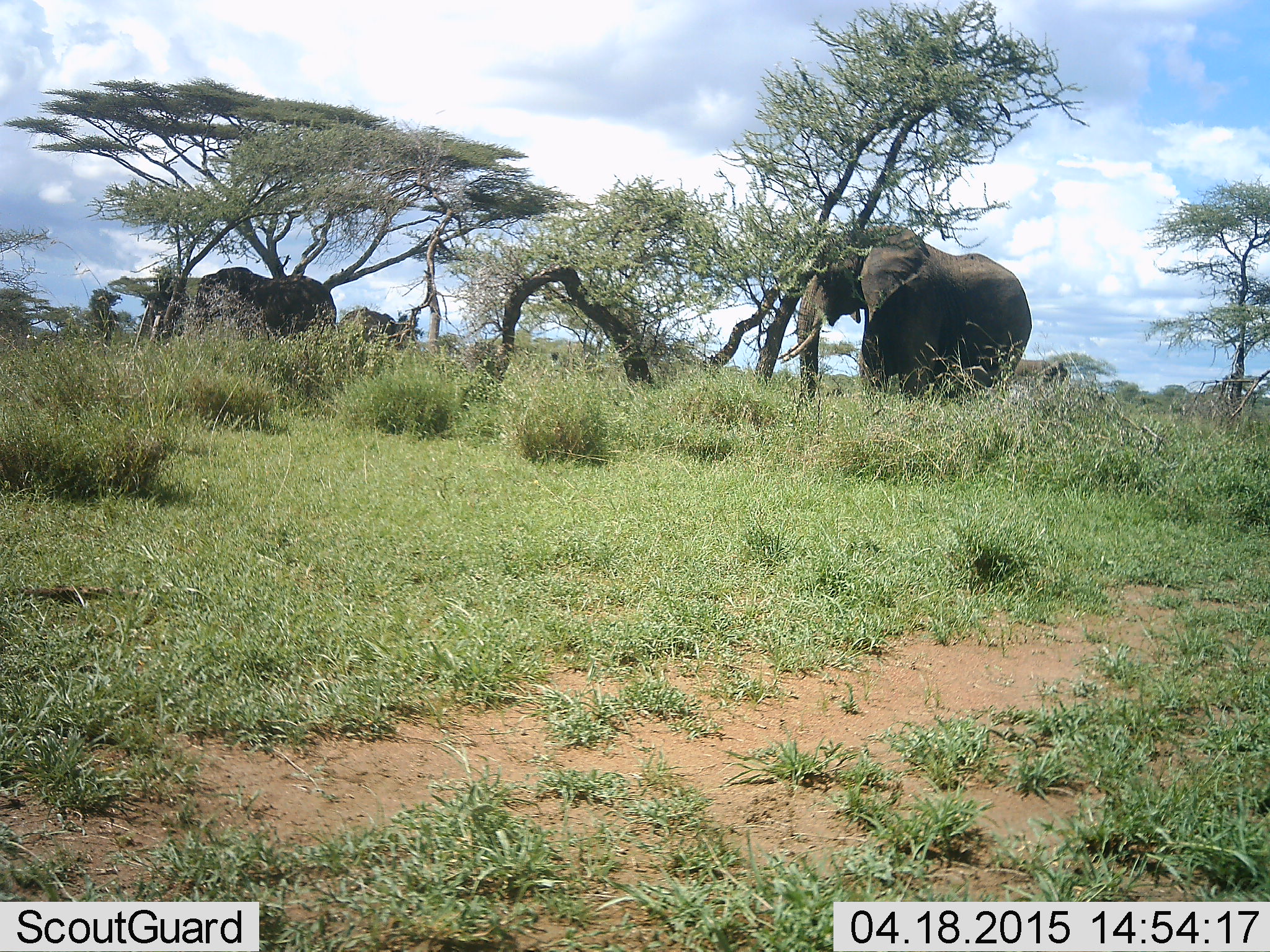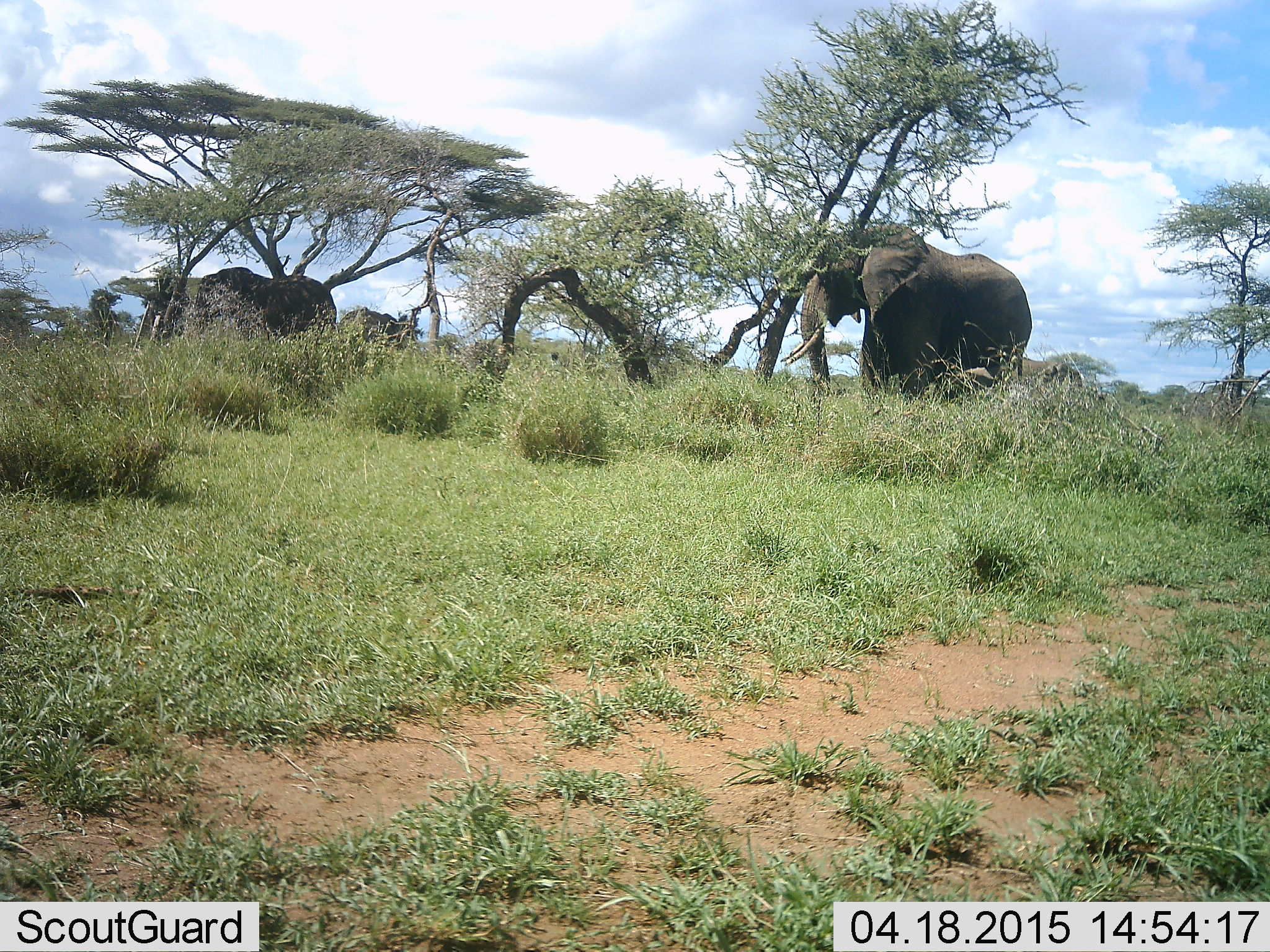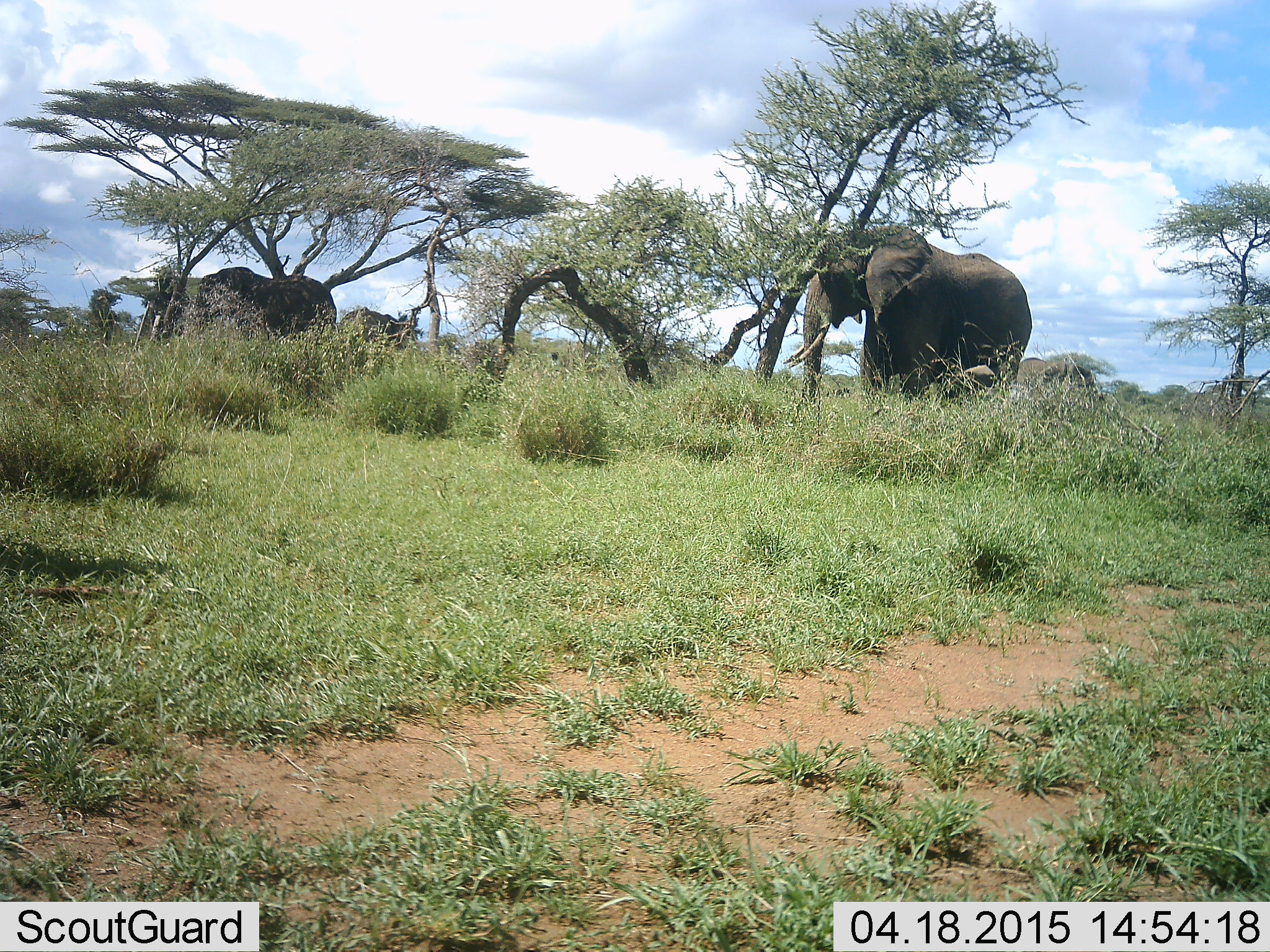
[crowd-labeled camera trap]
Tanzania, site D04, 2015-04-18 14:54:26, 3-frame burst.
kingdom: Animalia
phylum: Chordata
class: Mammalia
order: Proboscidea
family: Elephantidae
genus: Loxodonta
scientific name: Loxodonta africana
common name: african bush elephant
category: elephant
Elephant (african bush elephant) (Loxodonta africana), count 4. Behavior (volunteer vote fractions): standing 70%, resting 10%, moving 30%, interacting 0%. Young present (vote fraction): 10%. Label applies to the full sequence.